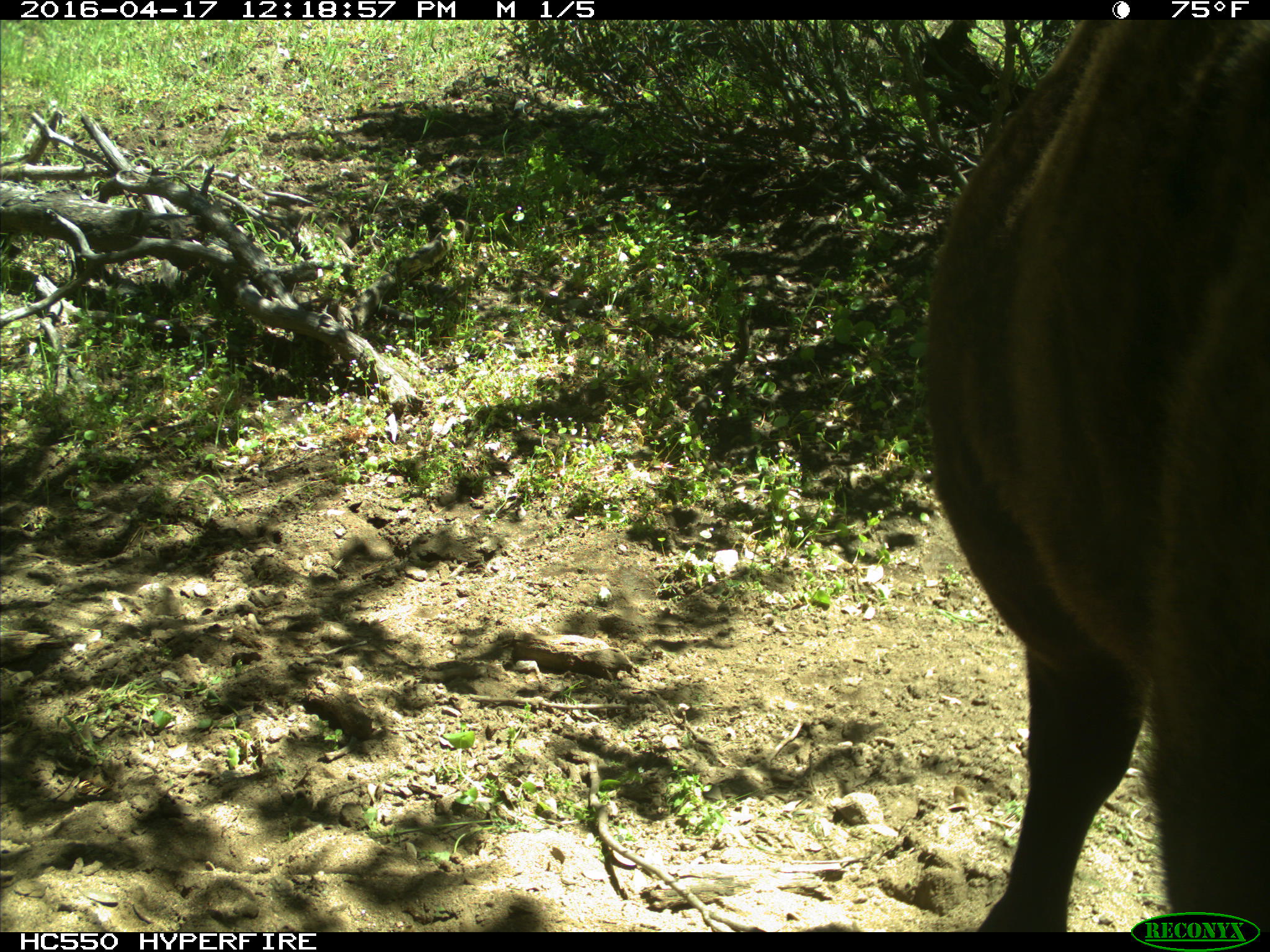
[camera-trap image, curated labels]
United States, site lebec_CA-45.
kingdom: Animalia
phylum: Chordata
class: Mammalia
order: Artiodactyla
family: Bovidae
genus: Bos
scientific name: Bos taurus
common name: domestic cow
Bos taurus (domestic cow).